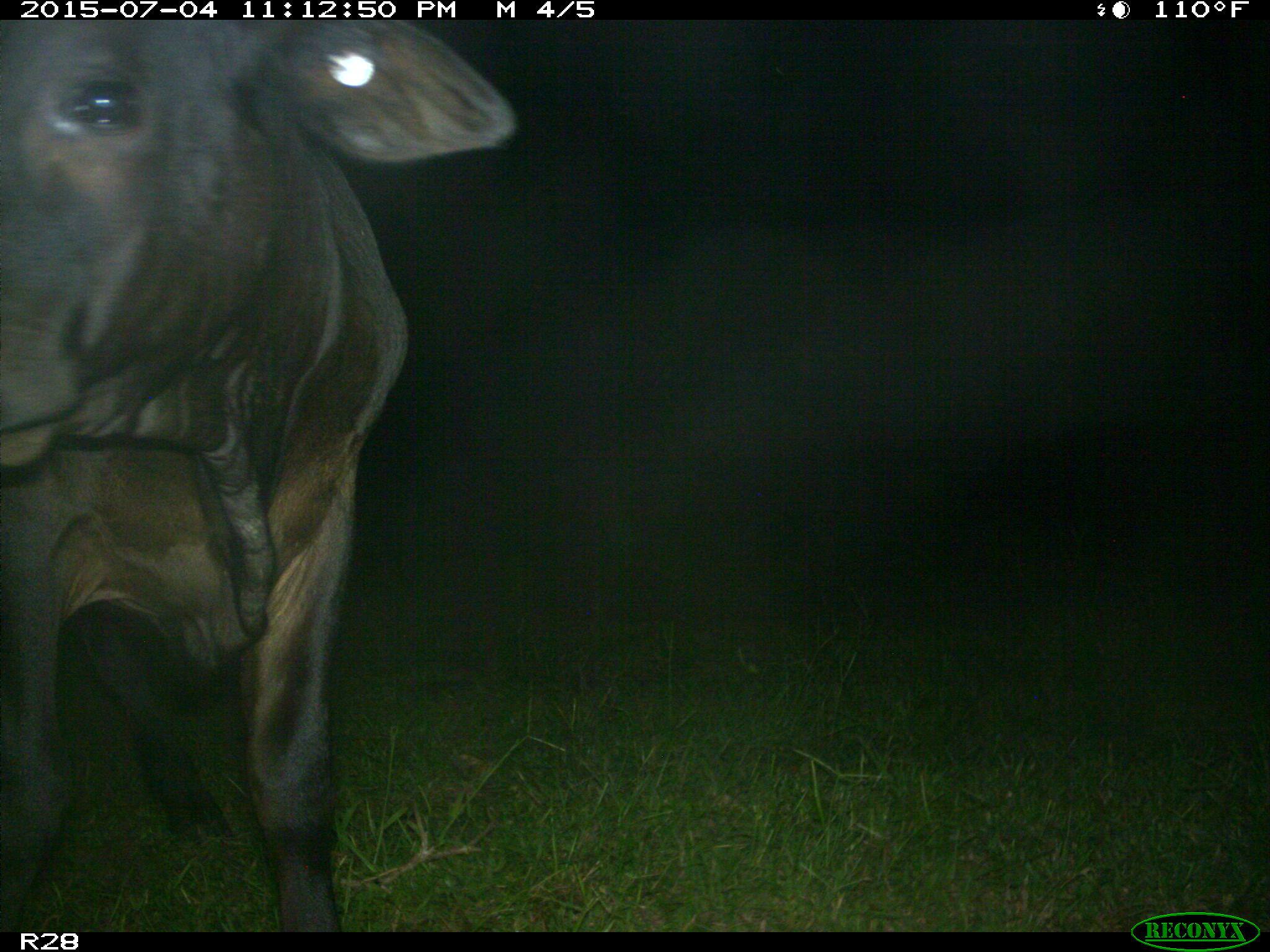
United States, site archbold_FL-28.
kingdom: Animalia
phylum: Chordata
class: Mammalia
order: Artiodactyla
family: Bovidae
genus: Bos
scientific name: Bos taurus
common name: domestic cow